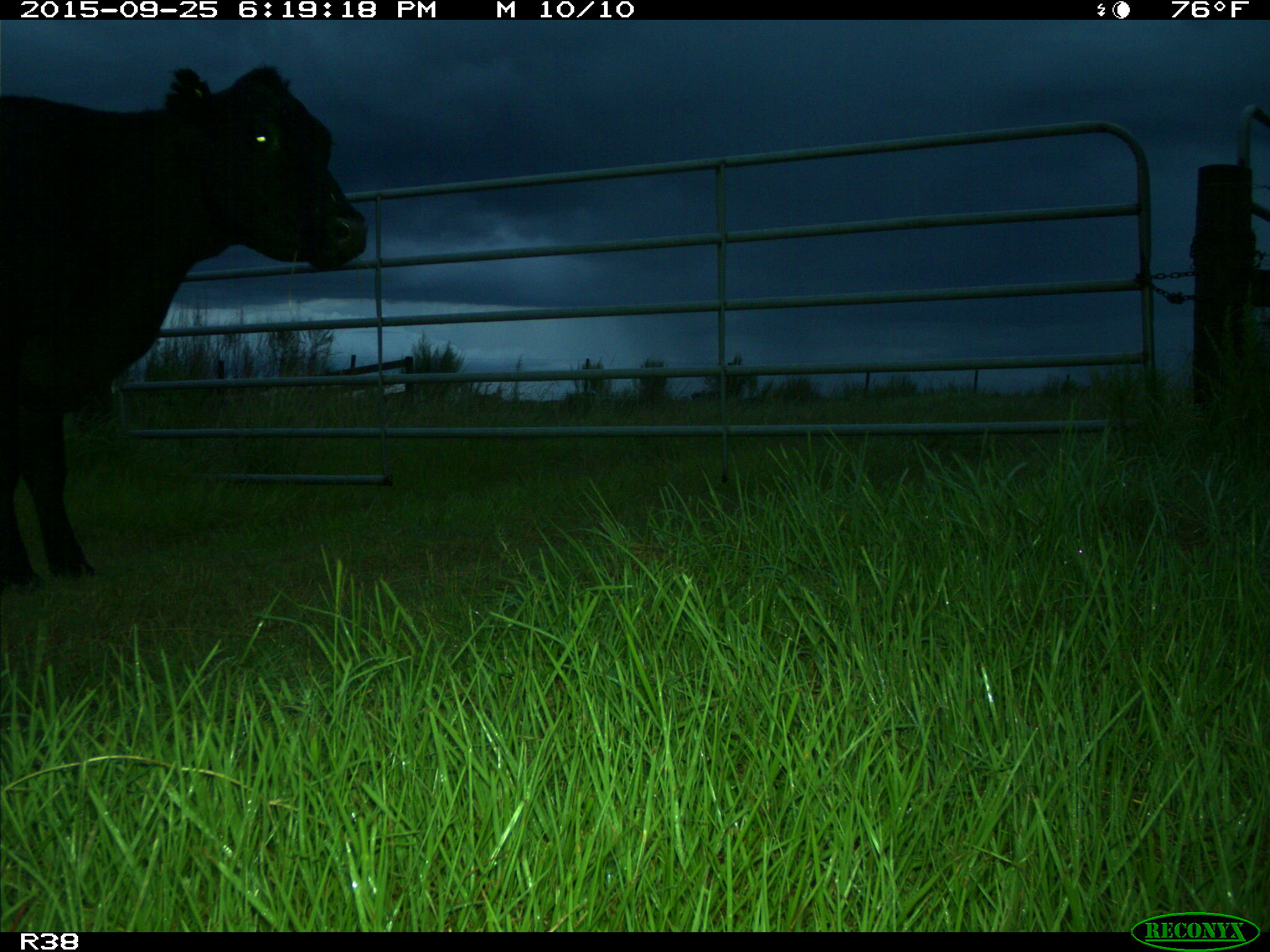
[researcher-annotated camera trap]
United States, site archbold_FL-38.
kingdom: Animalia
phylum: Chordata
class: Mammalia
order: Artiodactyla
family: Bovidae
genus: Bos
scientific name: Bos taurus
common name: domestic cow